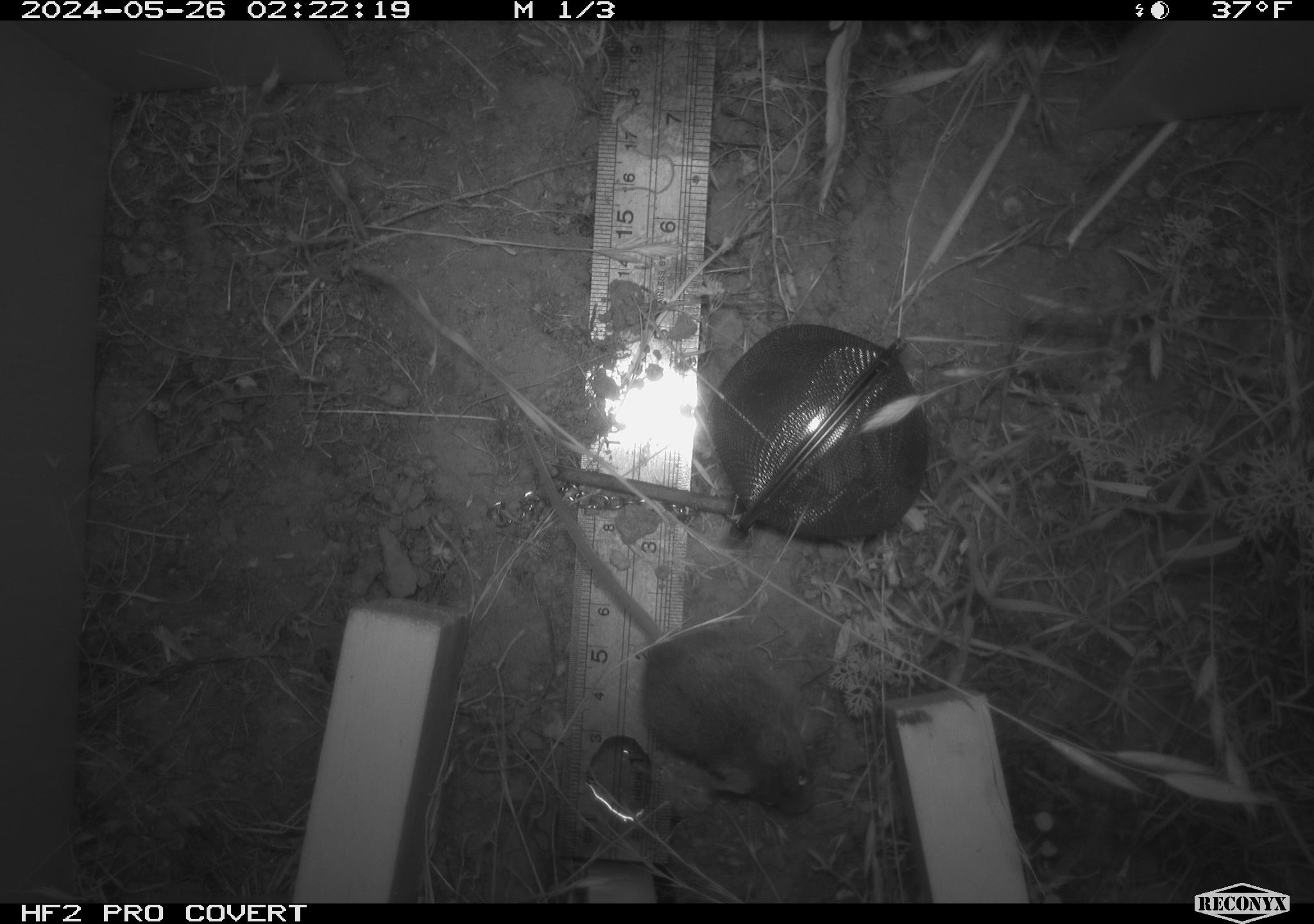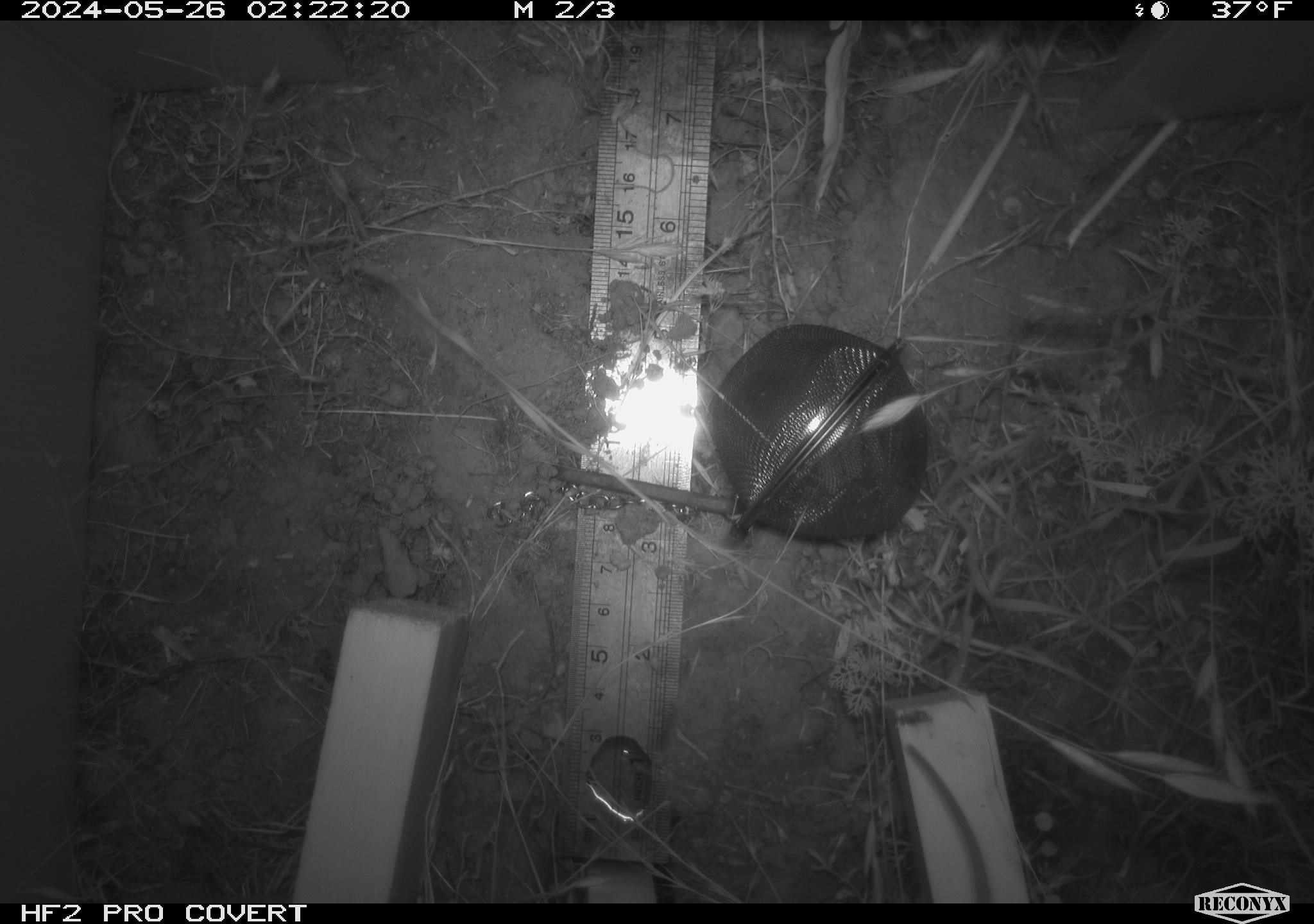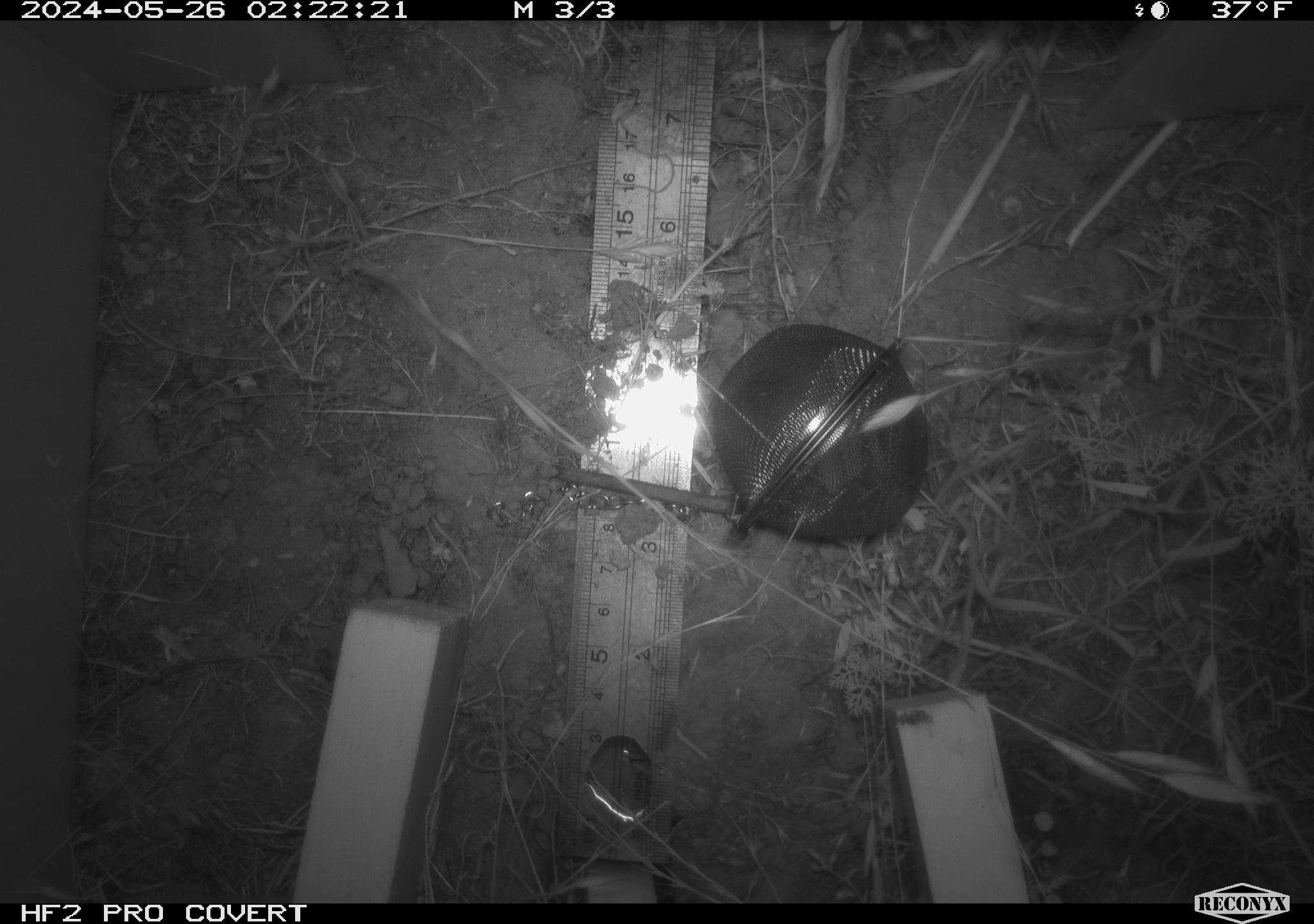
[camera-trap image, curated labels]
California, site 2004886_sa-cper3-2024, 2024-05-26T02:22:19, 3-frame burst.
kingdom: Animalia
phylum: Chordata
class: Mammalia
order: Rodentia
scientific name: Rodentia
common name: rodent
Rodent (Rodentia).